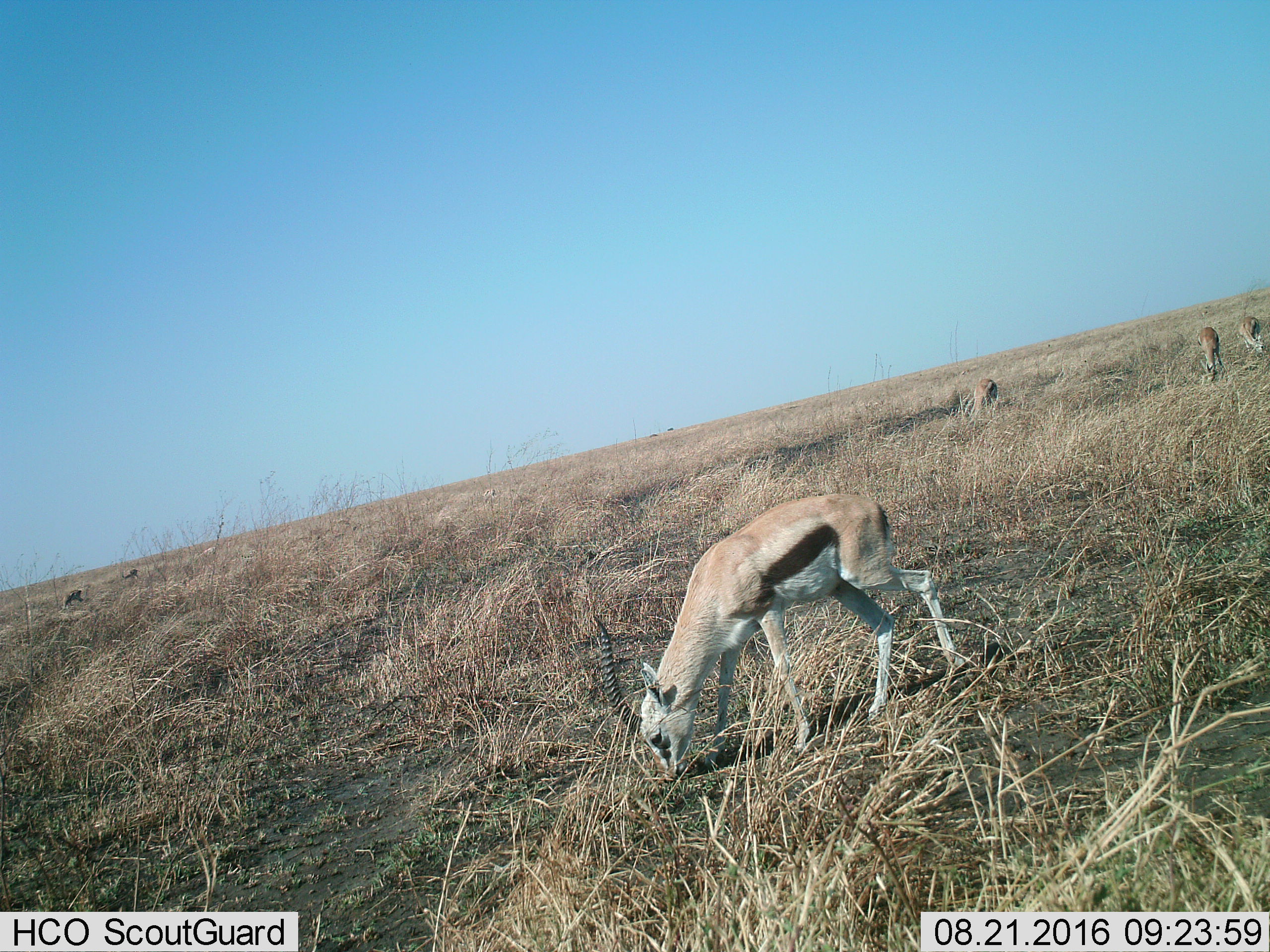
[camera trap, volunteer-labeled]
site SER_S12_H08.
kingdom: Animalia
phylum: Chordata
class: Mammalia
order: Artiodactyla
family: Bovidae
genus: Eudorcas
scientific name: Eudorcas thomsonii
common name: thomson's gazelle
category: gazellethomsons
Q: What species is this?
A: Gazellethomsons (thomson's gazelle) (Eudorcas thomsonii).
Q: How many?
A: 6.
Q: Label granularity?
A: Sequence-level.